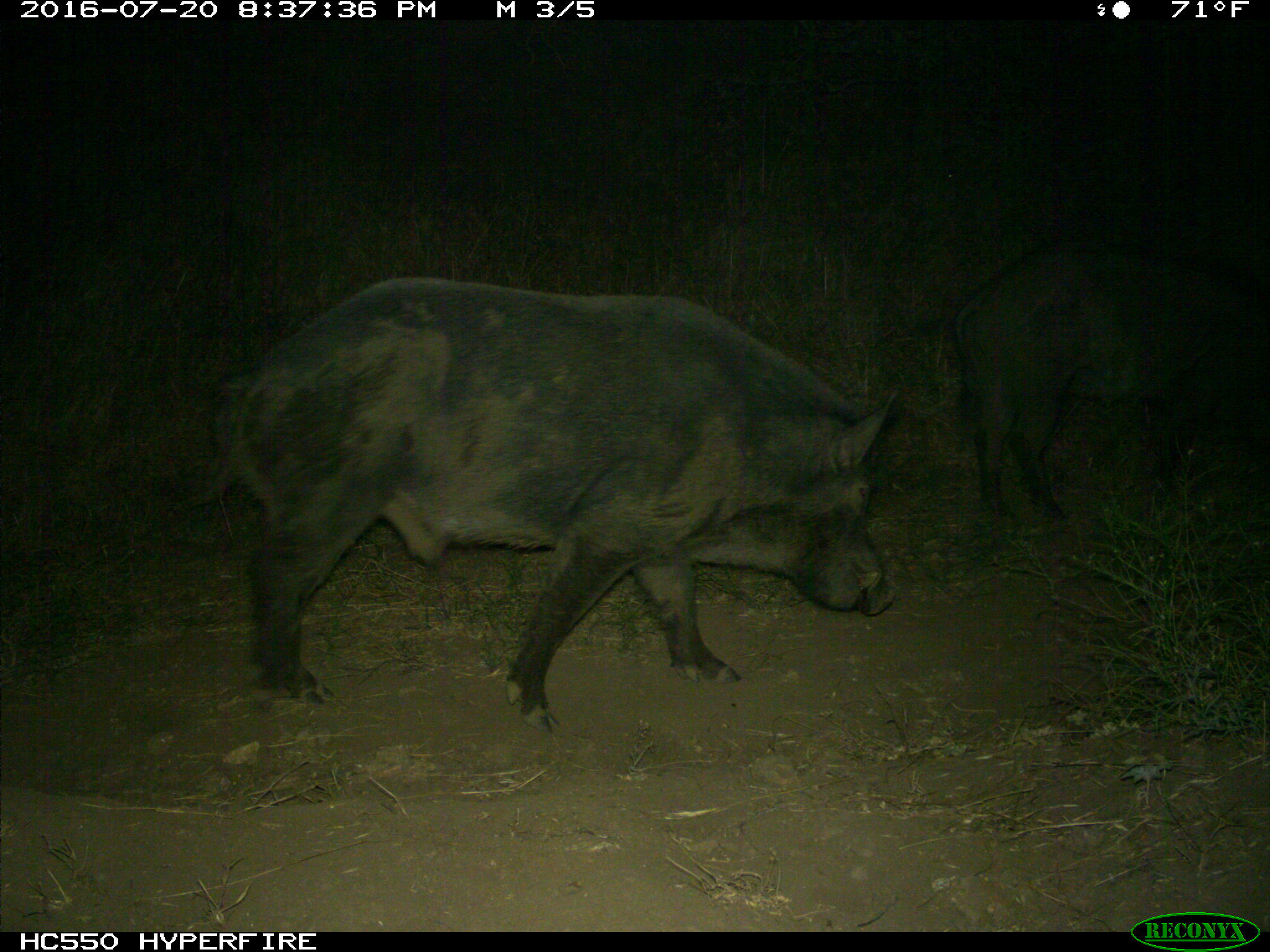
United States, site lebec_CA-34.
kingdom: Animalia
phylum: Chordata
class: Mammalia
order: Artiodactyla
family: Suidae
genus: Sus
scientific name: Sus scrofa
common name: wild boar